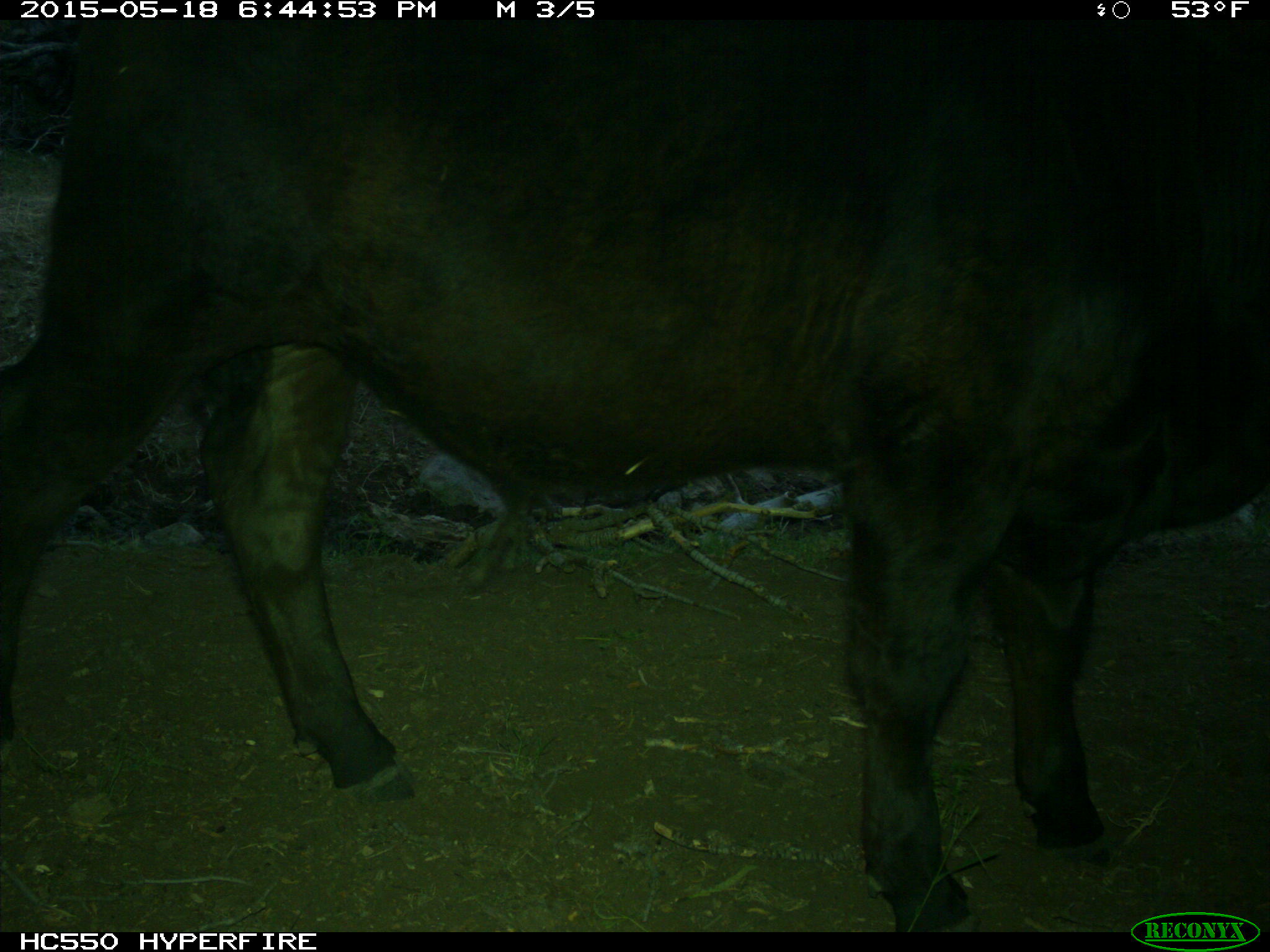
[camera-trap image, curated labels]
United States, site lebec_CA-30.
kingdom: Animalia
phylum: Chordata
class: Mammalia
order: Artiodactyla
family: Bovidae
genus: Bos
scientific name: Bos taurus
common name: domestic cow